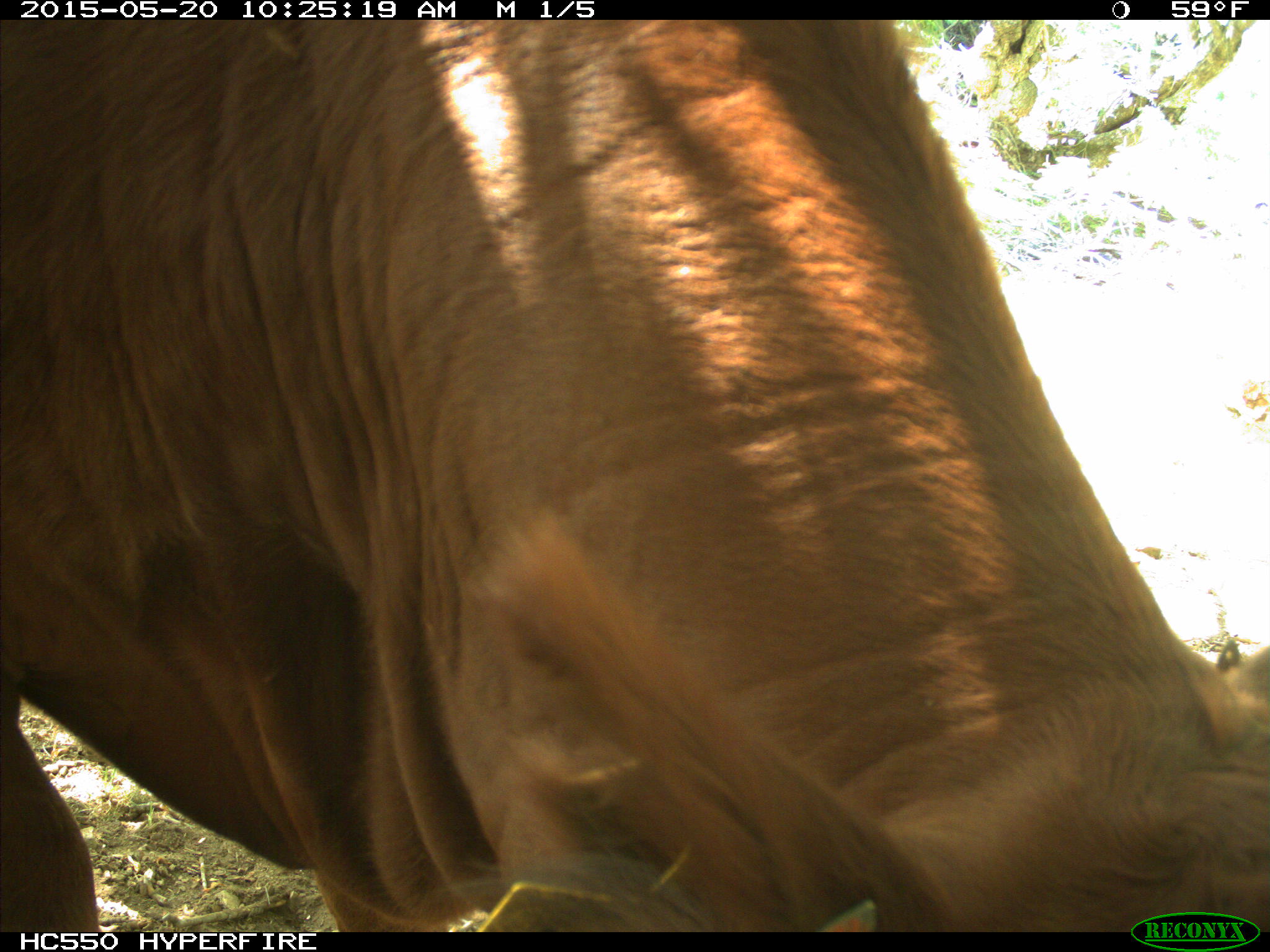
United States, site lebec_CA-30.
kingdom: Animalia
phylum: Chordata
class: Mammalia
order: Artiodactyla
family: Bovidae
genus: Bos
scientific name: Bos taurus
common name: domestic cow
Bos taurus (domestic cow).